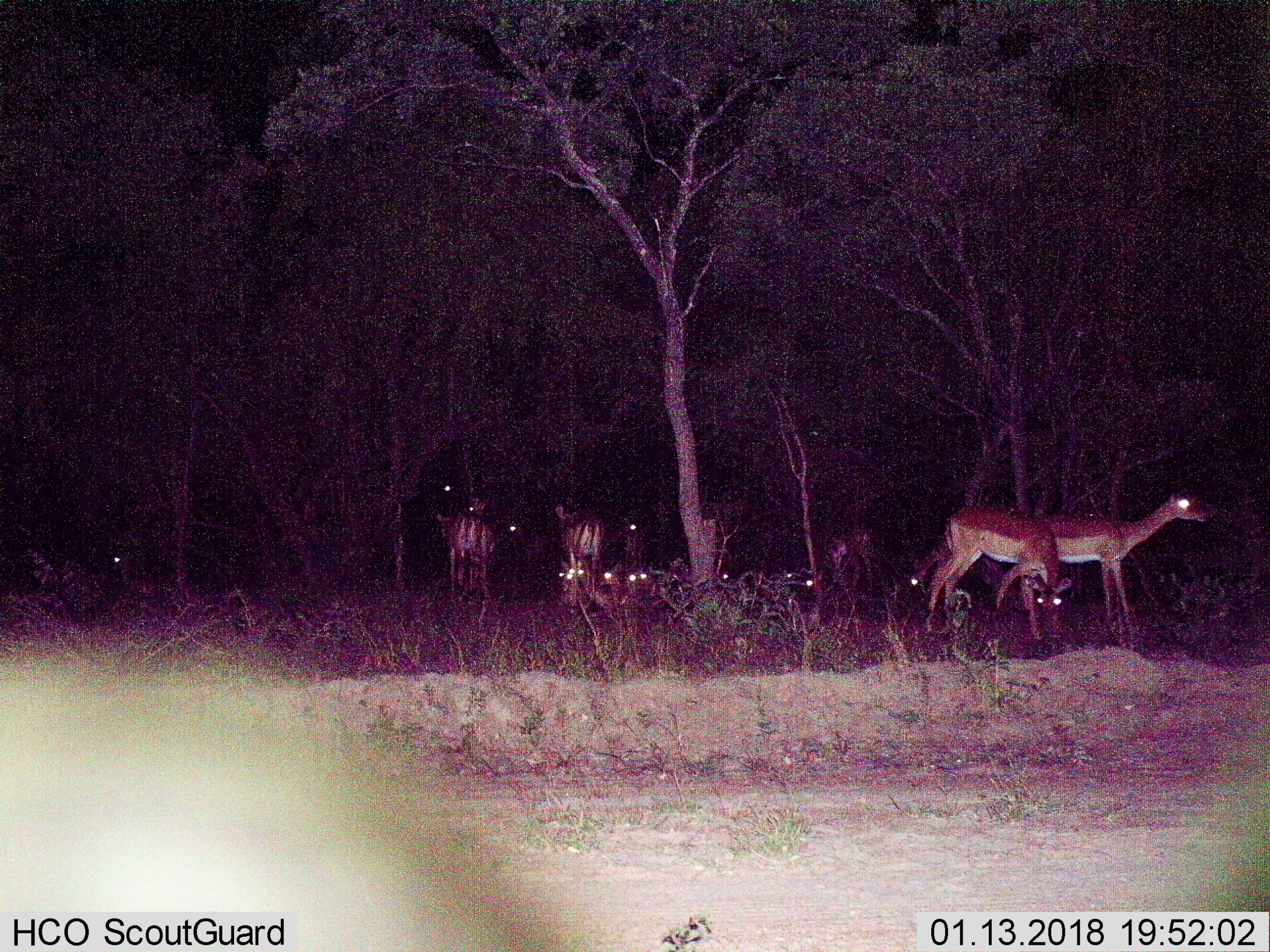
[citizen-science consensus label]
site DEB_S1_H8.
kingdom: Animalia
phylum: Chordata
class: Mammalia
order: Artiodactyla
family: Bovidae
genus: Aepyceros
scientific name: Aepyceros melampus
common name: impala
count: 11-50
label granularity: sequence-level